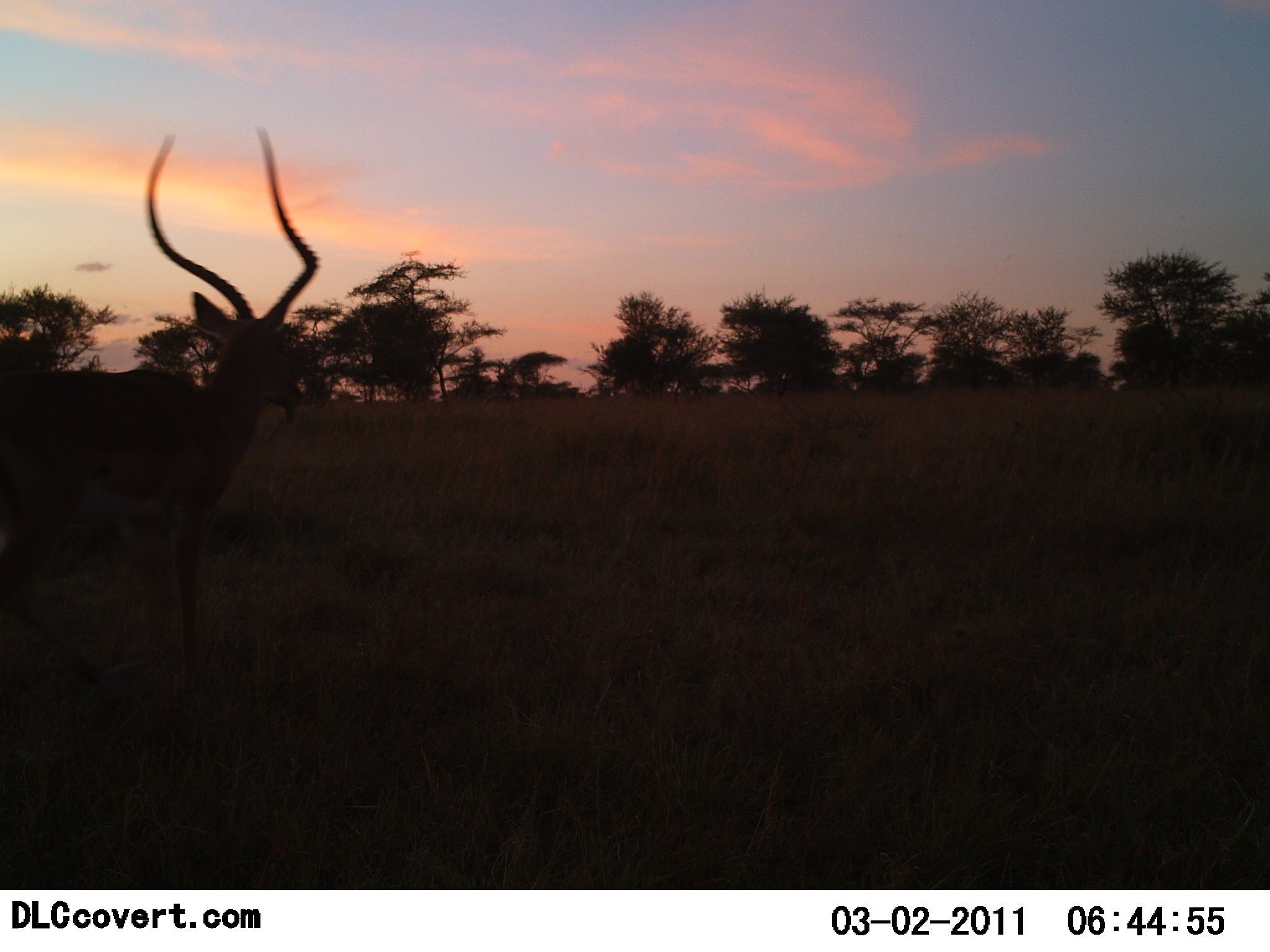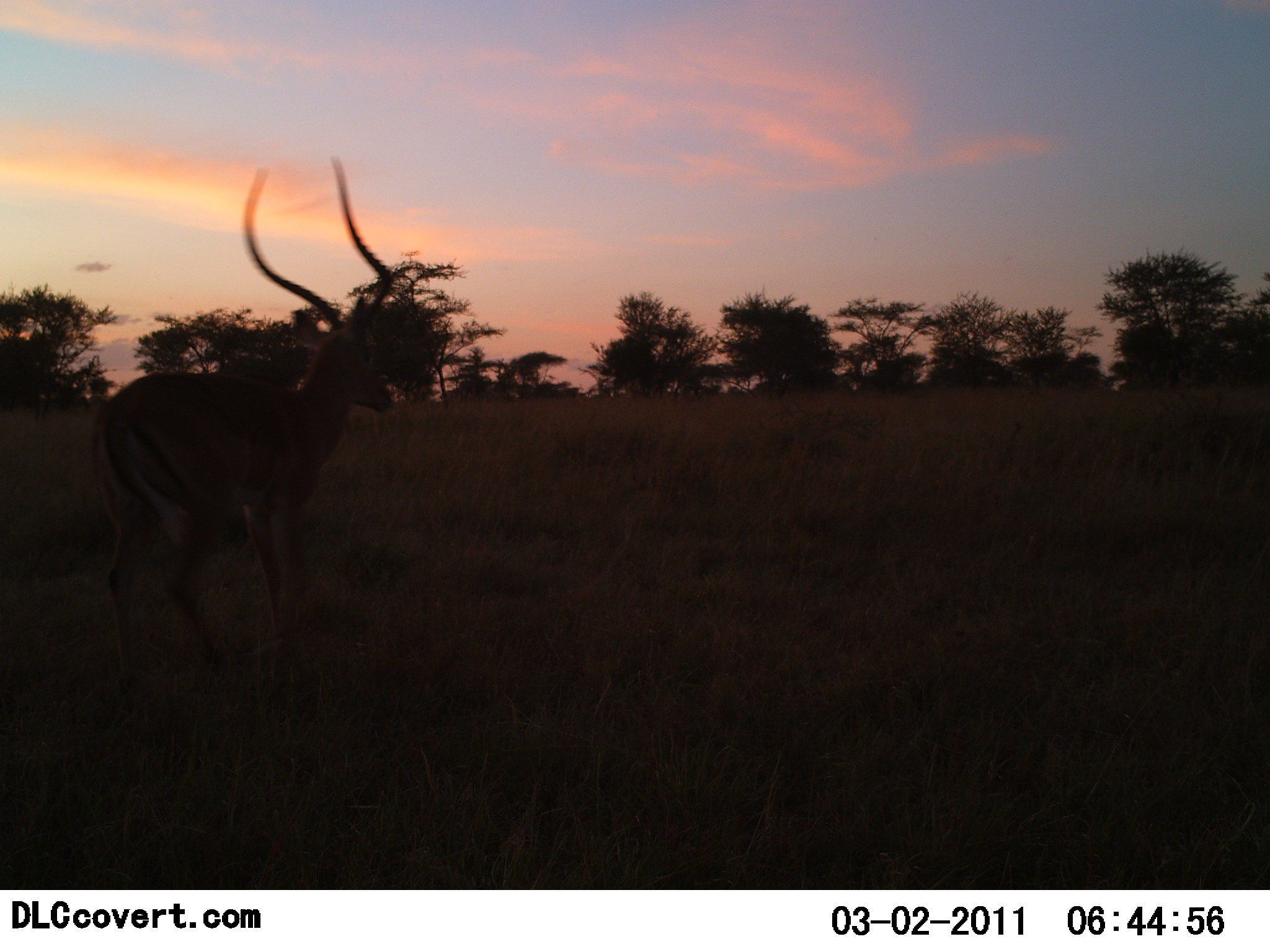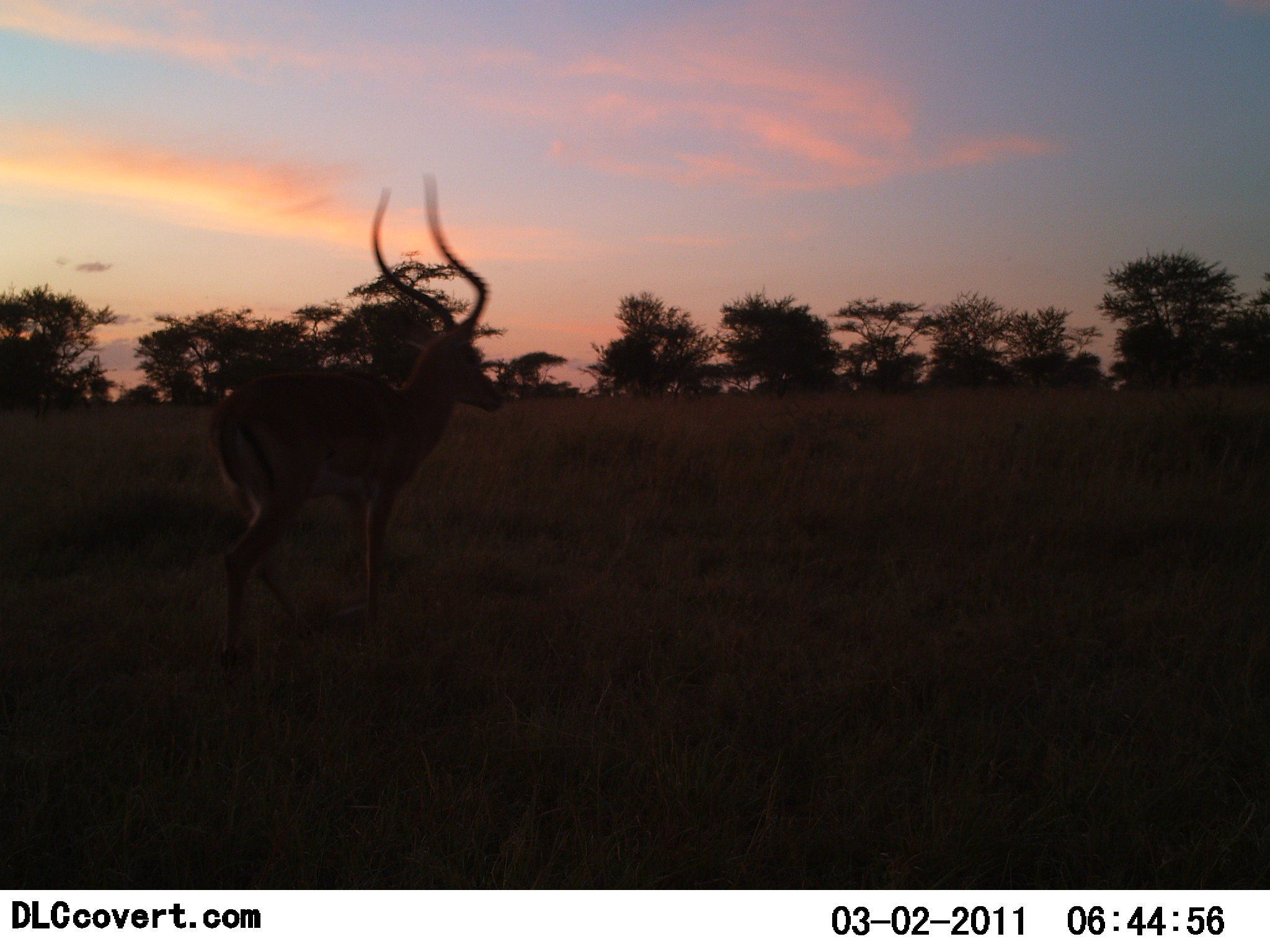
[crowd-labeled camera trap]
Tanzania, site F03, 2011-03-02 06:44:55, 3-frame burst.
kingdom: Animalia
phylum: Chordata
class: Mammalia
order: Artiodactyla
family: Bovidae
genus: Aepyceros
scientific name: Aepyceros melampus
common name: impala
Impala (Aepyceros melampus), count 1. Behavior (volunteer vote fractions): standing 18%, resting 0%, moving 82%, interacting 0%. Young present (vote fraction): 0%. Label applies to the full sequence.